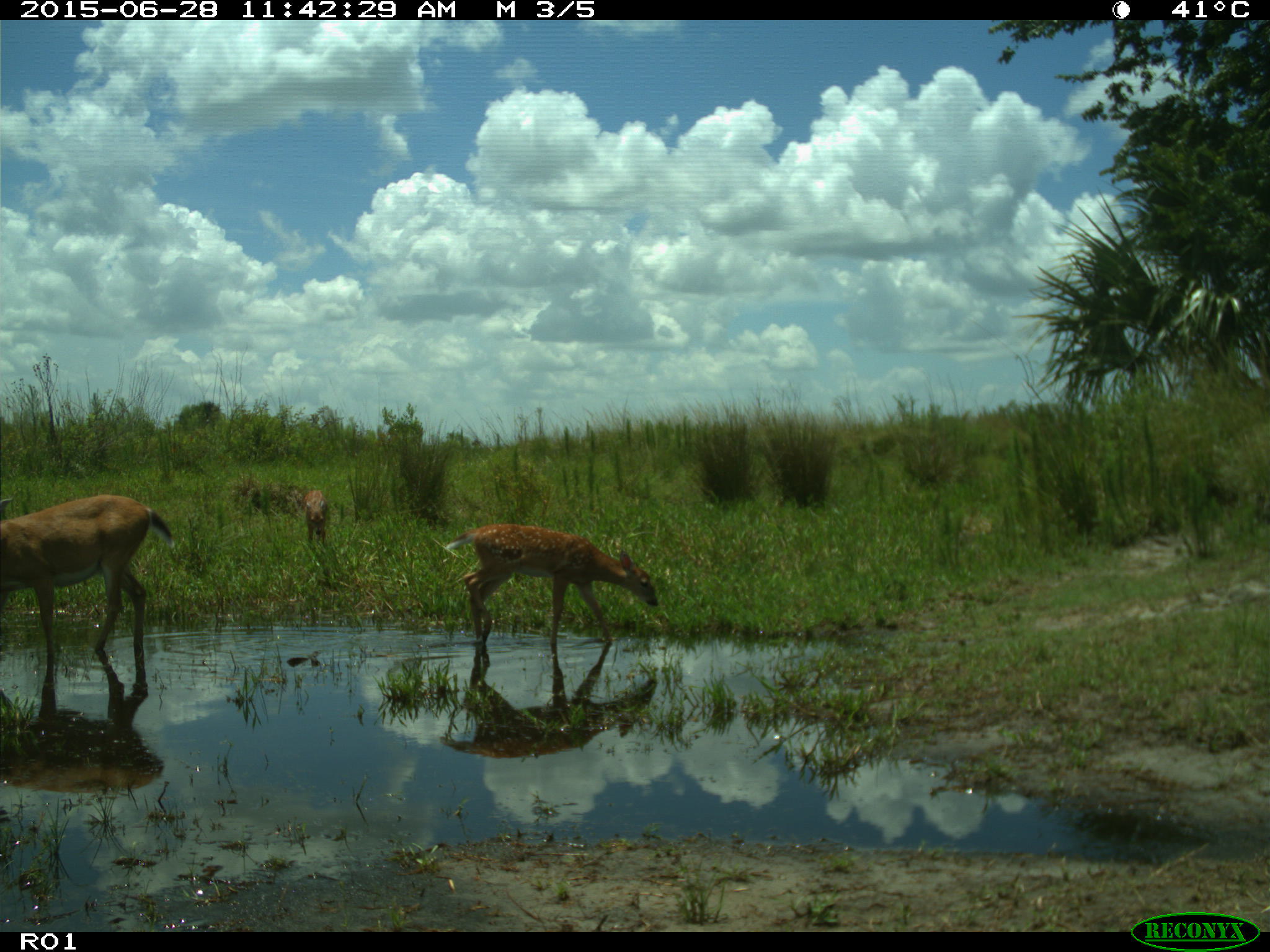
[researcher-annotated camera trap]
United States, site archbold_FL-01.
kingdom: Animalia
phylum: Chordata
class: Mammalia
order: Artiodactyla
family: Cervidae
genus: Odocoileus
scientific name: Odocoileus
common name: deer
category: unidentified deer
Unidentified deer (deer) (Odocoileus).